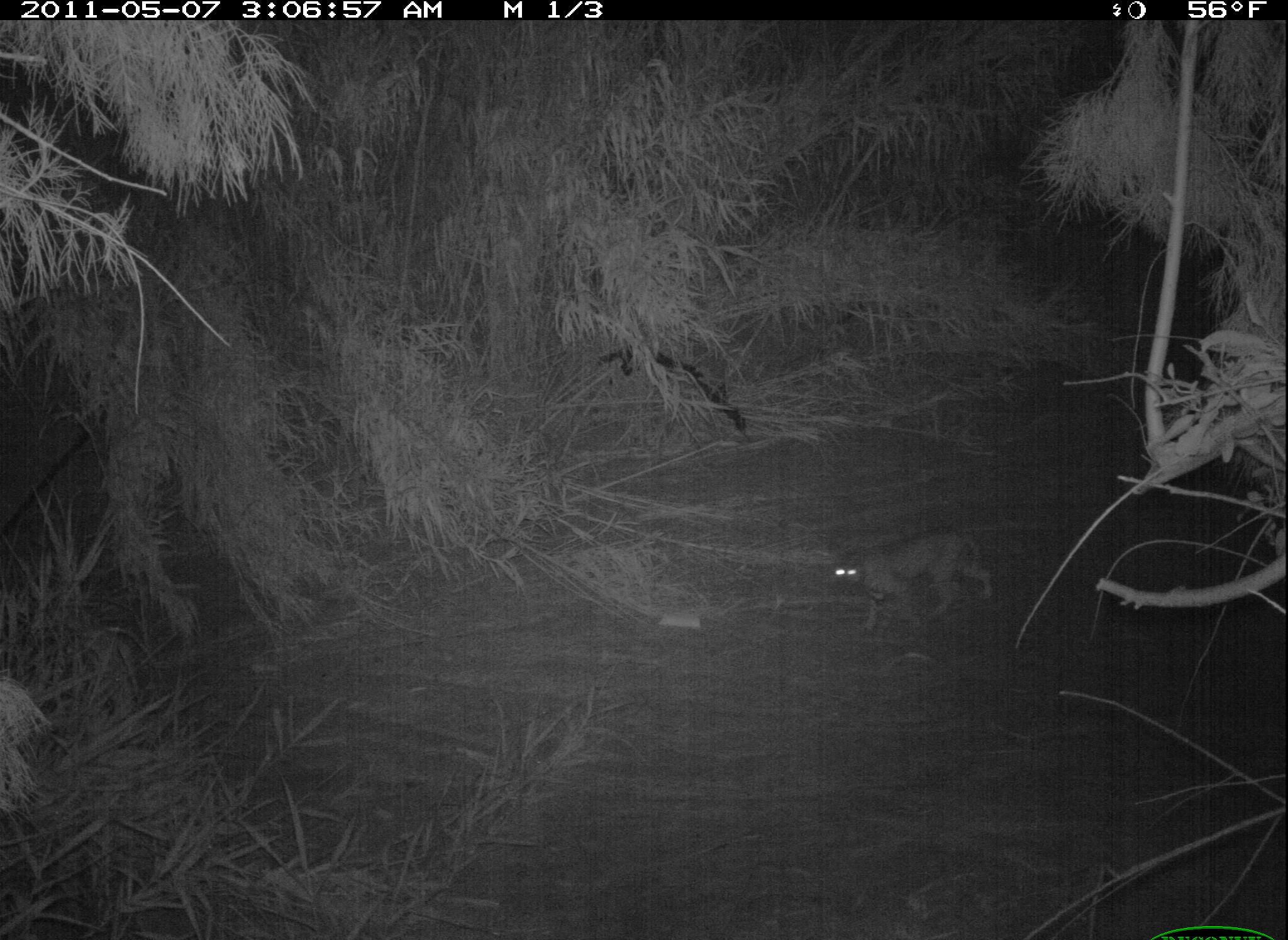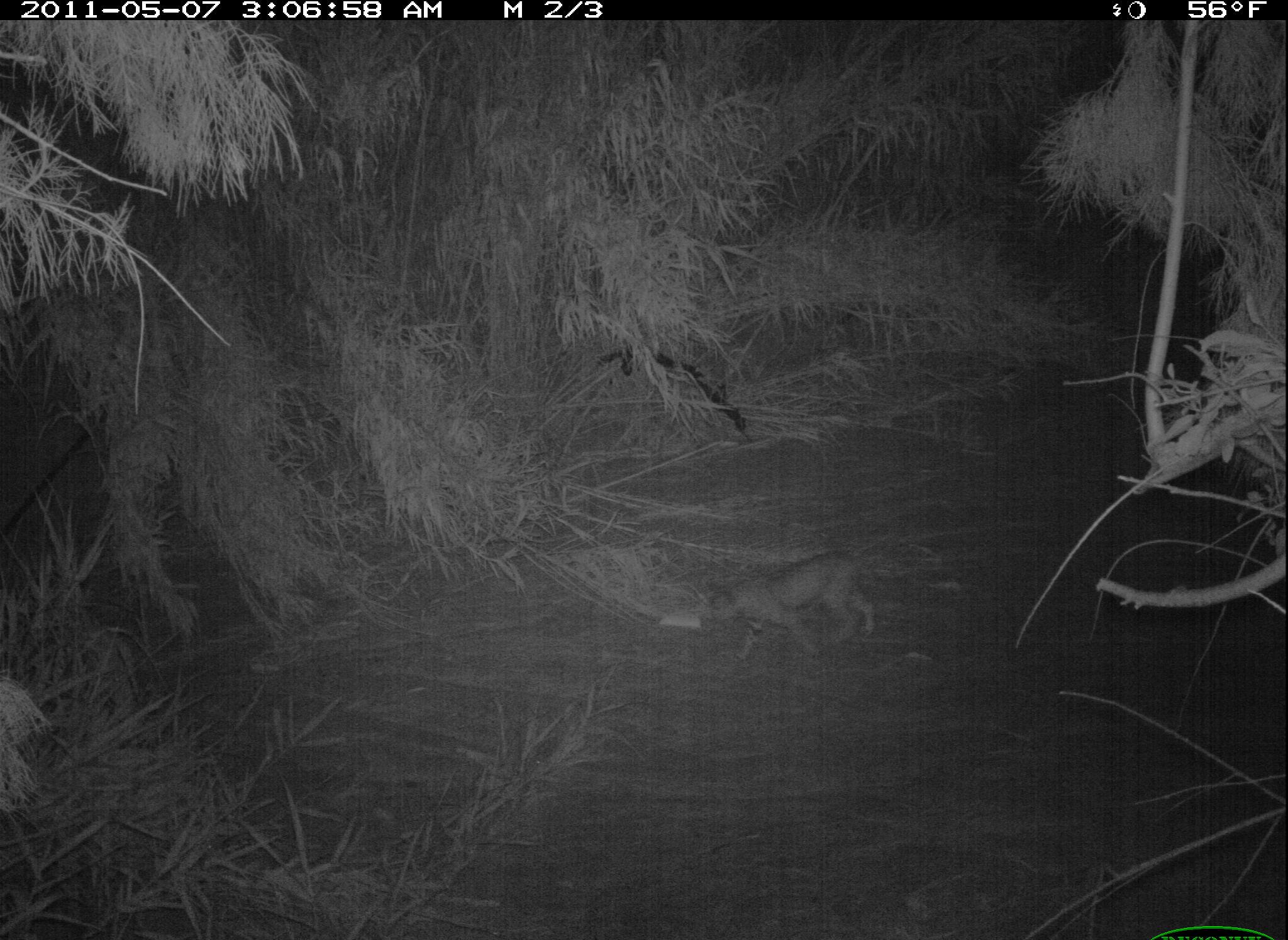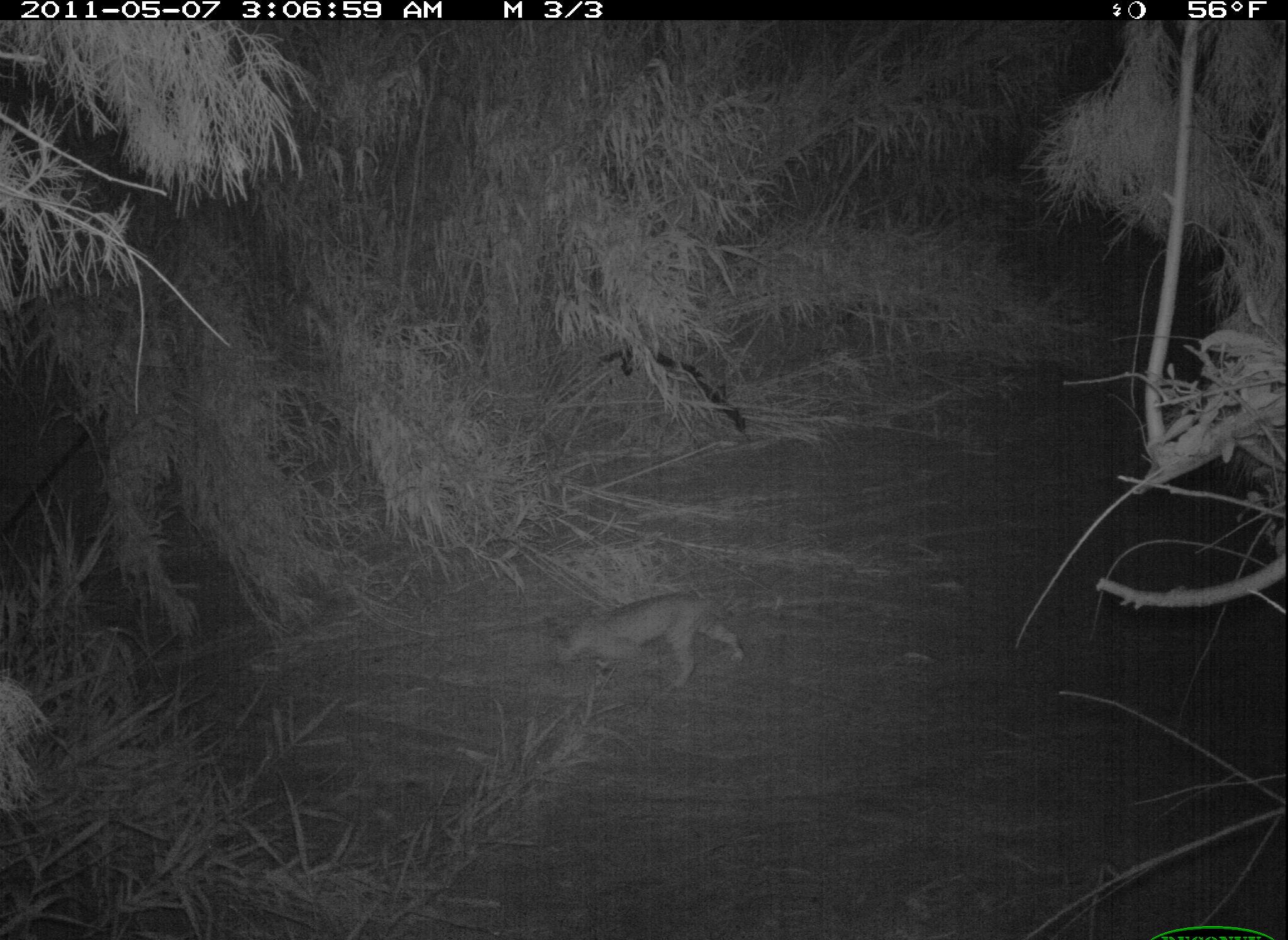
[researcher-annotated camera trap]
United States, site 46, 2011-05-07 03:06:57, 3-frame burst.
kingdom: Animalia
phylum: Chordata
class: Mammalia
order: Carnivora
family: Felidae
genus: Lynx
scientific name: Lynx rufus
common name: bobcat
Bobcat (Lynx rufus).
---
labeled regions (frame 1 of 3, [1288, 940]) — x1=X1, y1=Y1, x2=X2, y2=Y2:
bobcat: x1=823, y1=519, x2=1003, y2=644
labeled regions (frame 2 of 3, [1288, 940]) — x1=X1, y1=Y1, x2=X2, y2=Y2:
bobcat: x1=692, y1=538, x2=890, y2=673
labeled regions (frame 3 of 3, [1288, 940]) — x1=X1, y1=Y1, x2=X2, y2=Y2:
bobcat: x1=547, y1=588, x2=745, y2=710